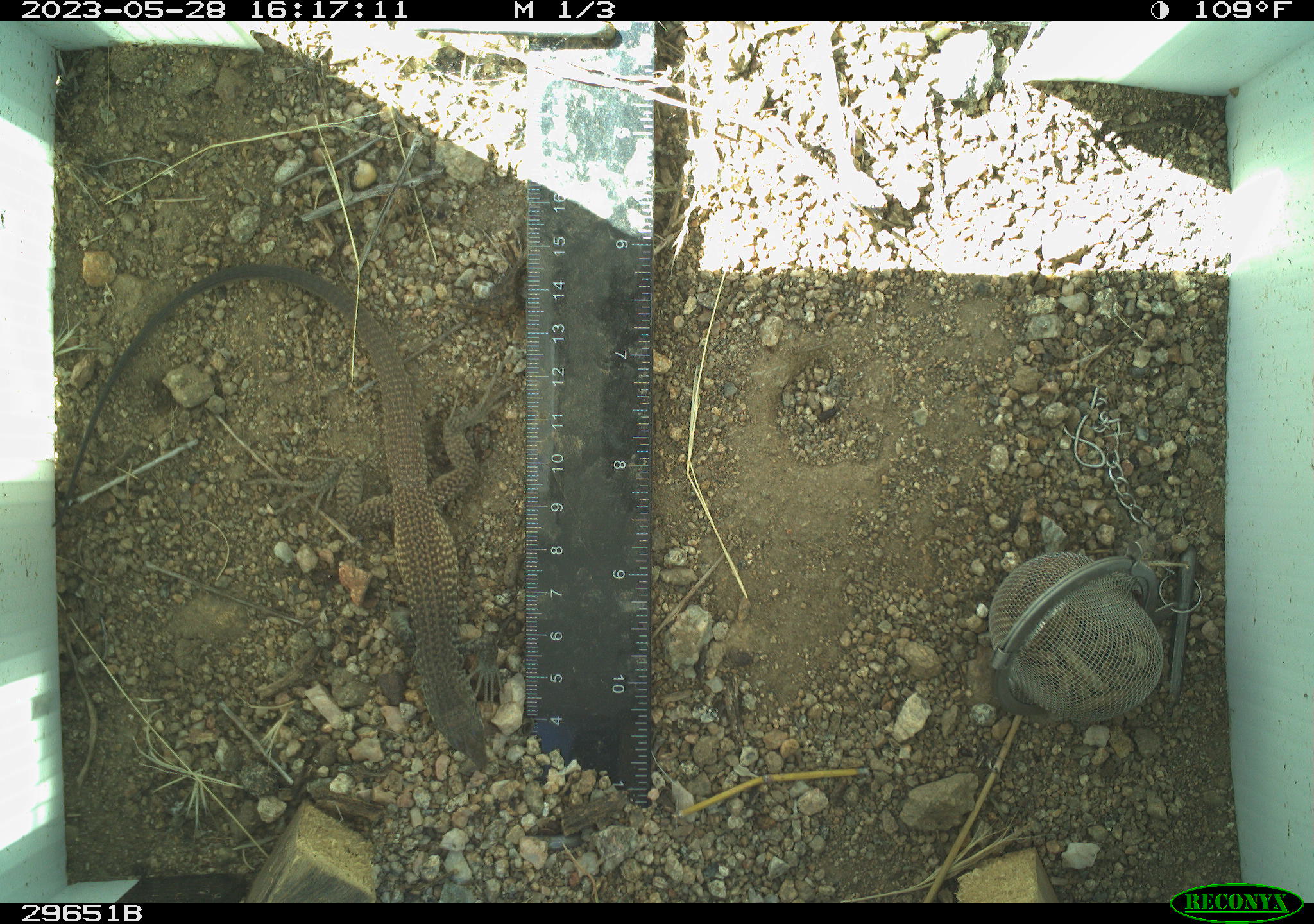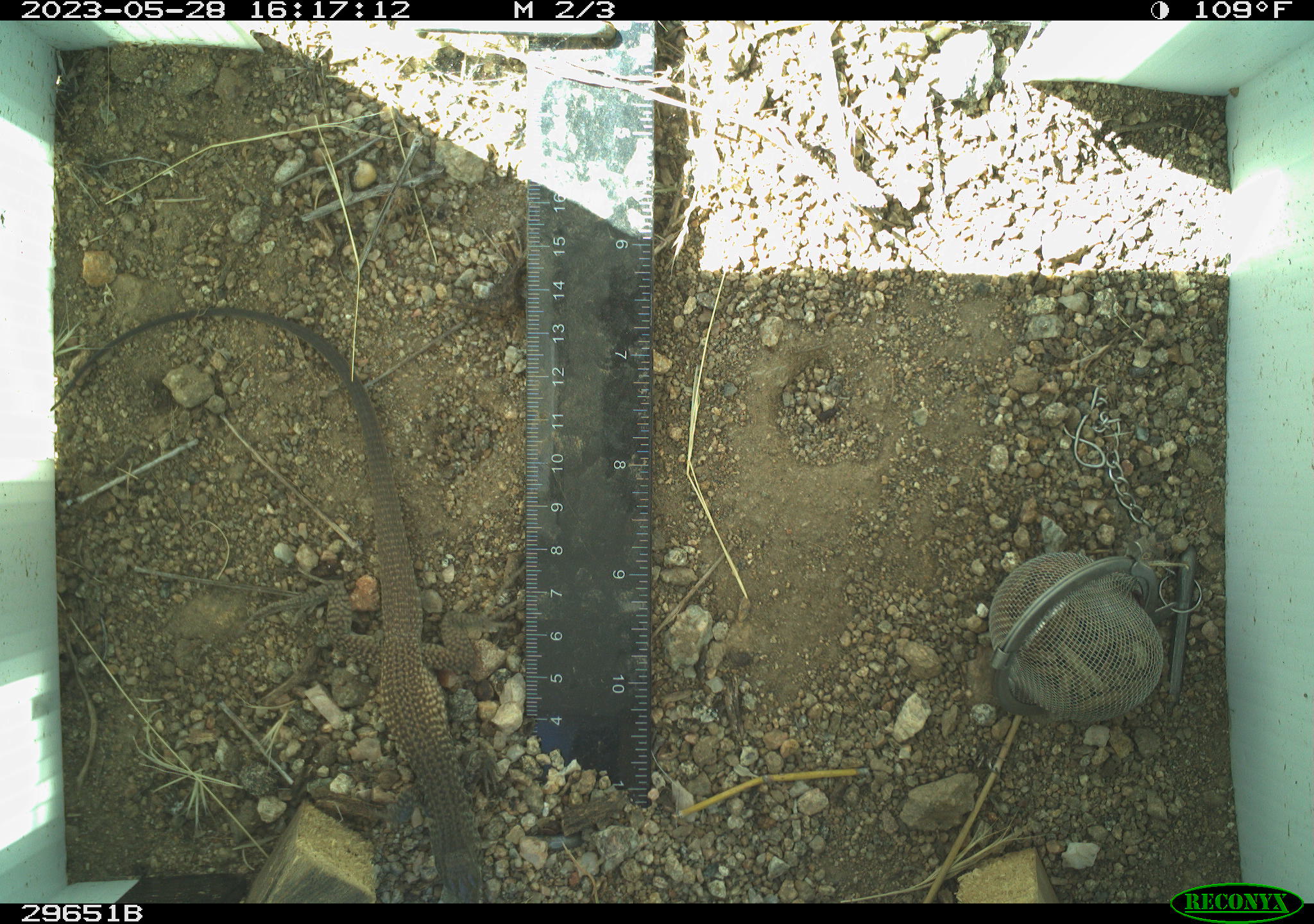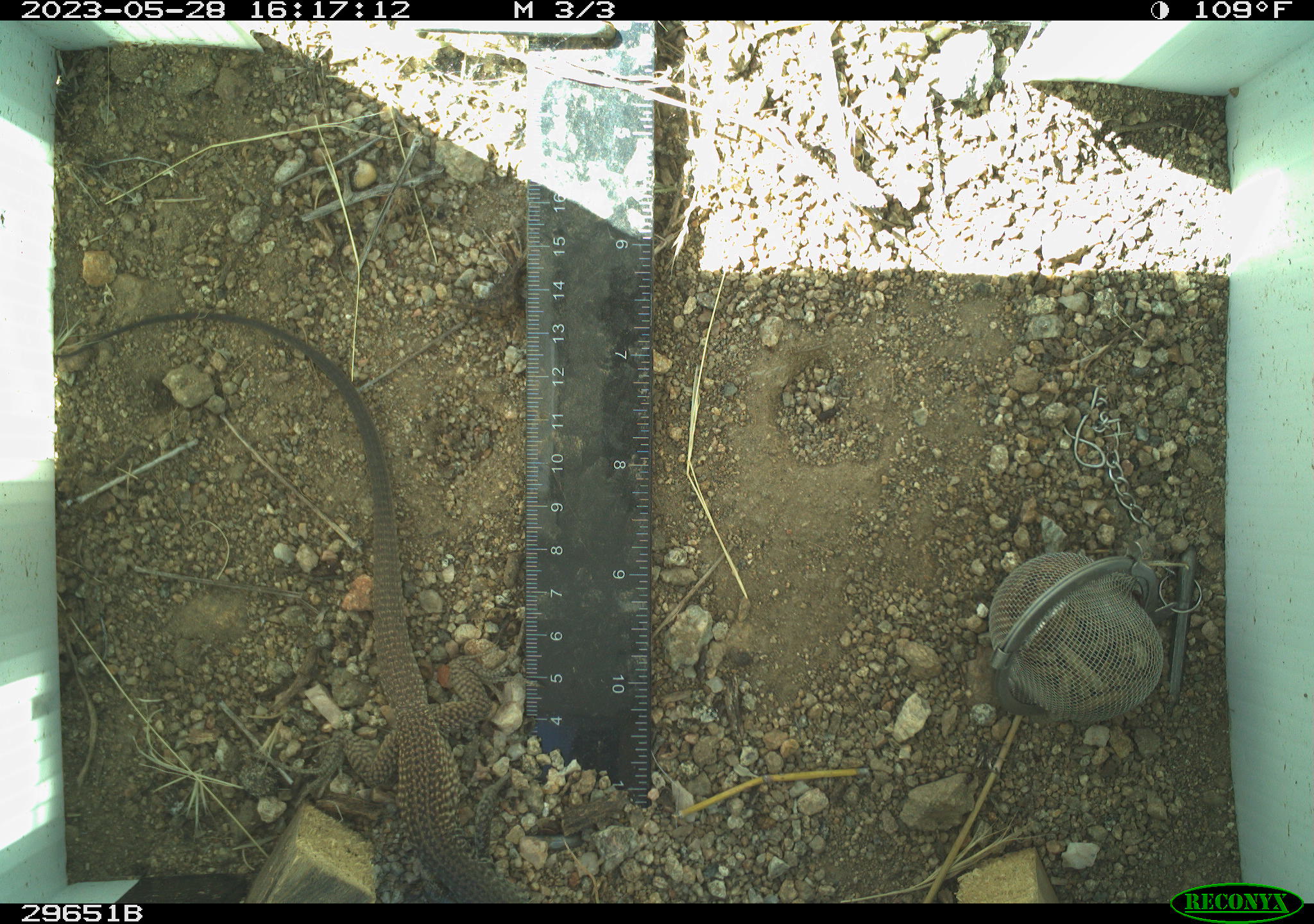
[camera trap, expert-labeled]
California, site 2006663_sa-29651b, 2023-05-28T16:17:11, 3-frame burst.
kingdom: Animalia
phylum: Chordata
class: Reptilia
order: Squamata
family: Teiidae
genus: Aspidoscelis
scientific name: Aspidoscelis tigris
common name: western whiptail